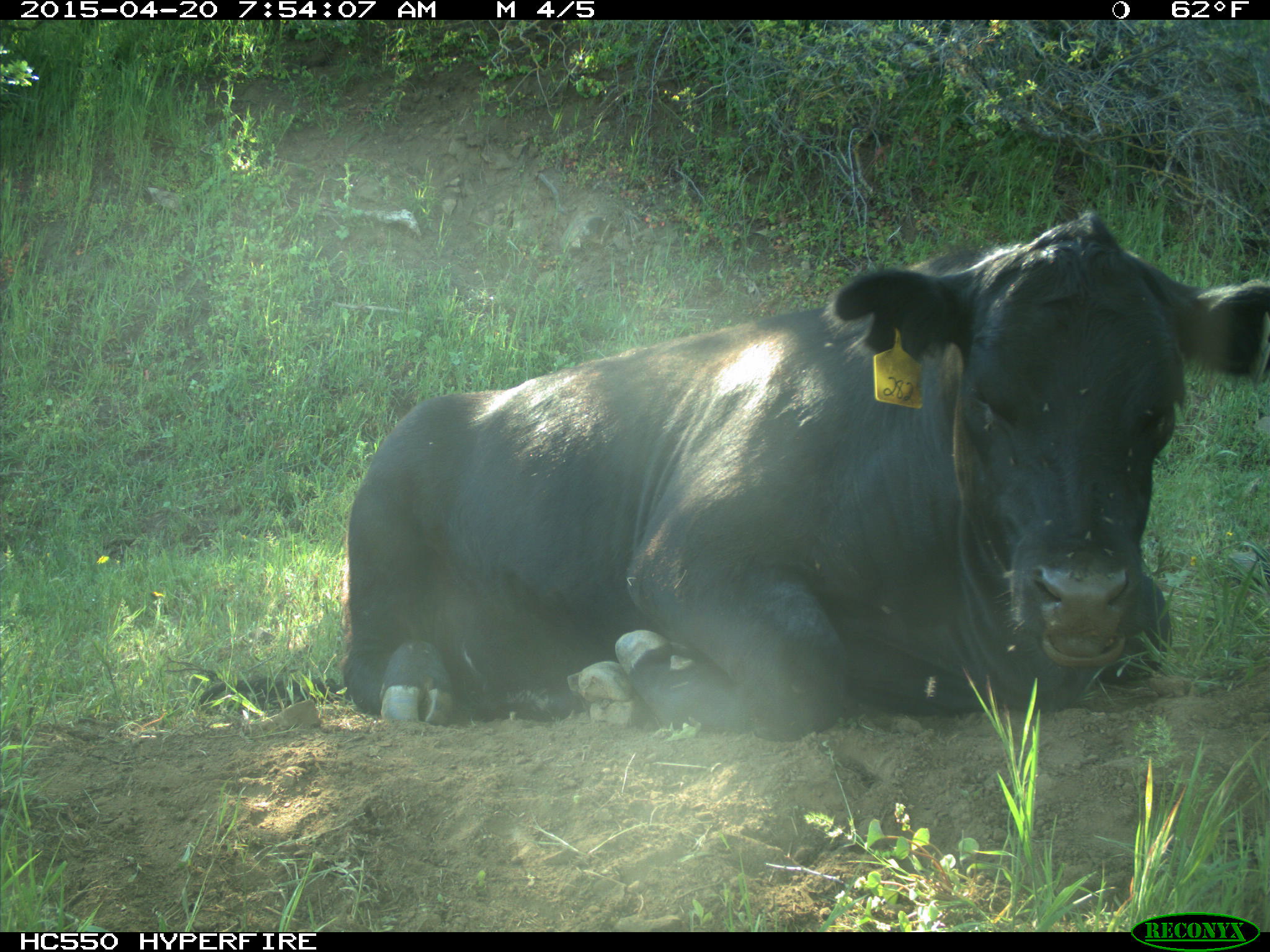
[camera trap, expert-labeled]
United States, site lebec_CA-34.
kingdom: Animalia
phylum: Chordata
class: Mammalia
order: Artiodactyla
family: Bovidae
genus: Bos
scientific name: Bos taurus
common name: domestic cow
Bos taurus (domestic cow).